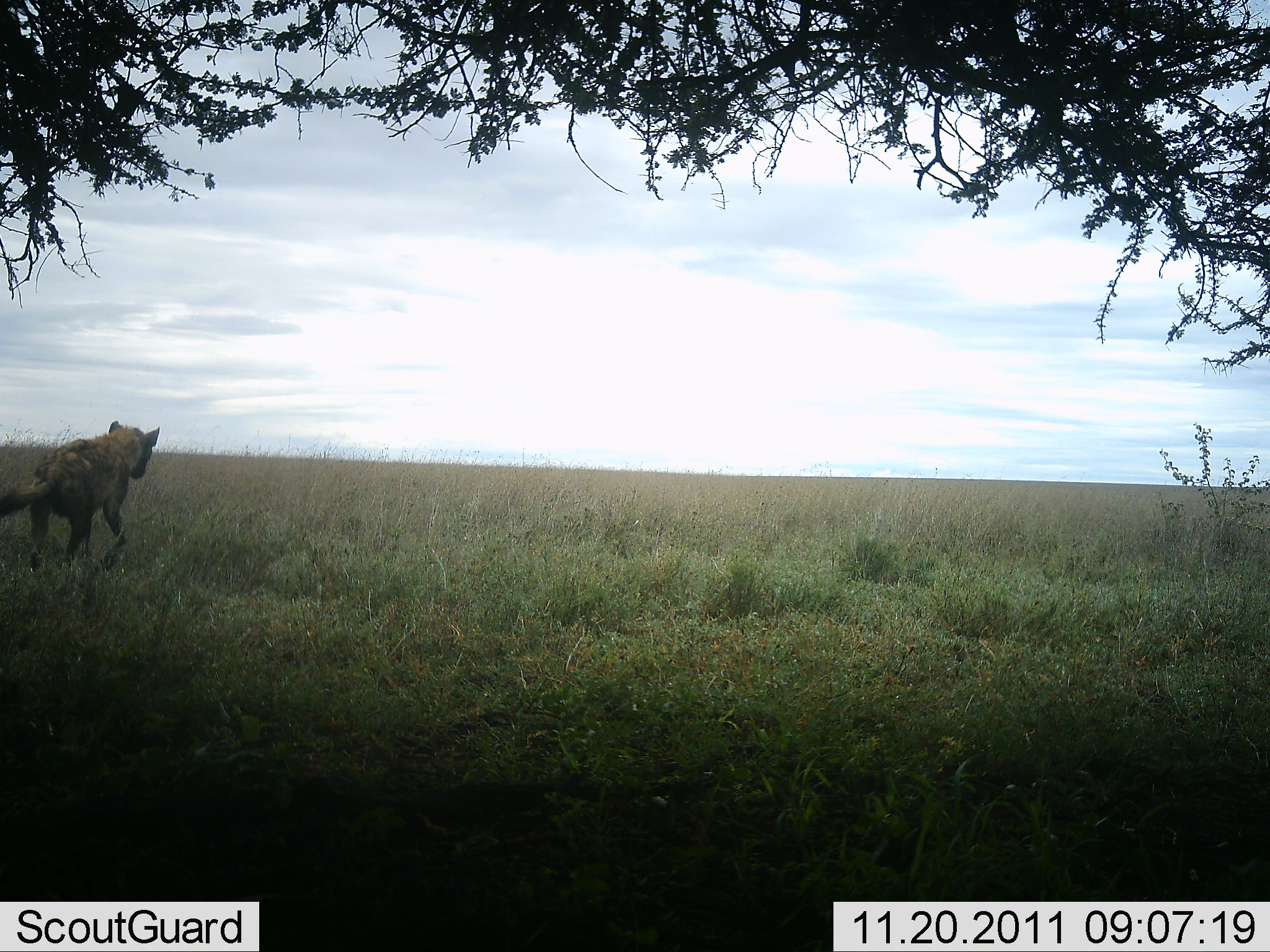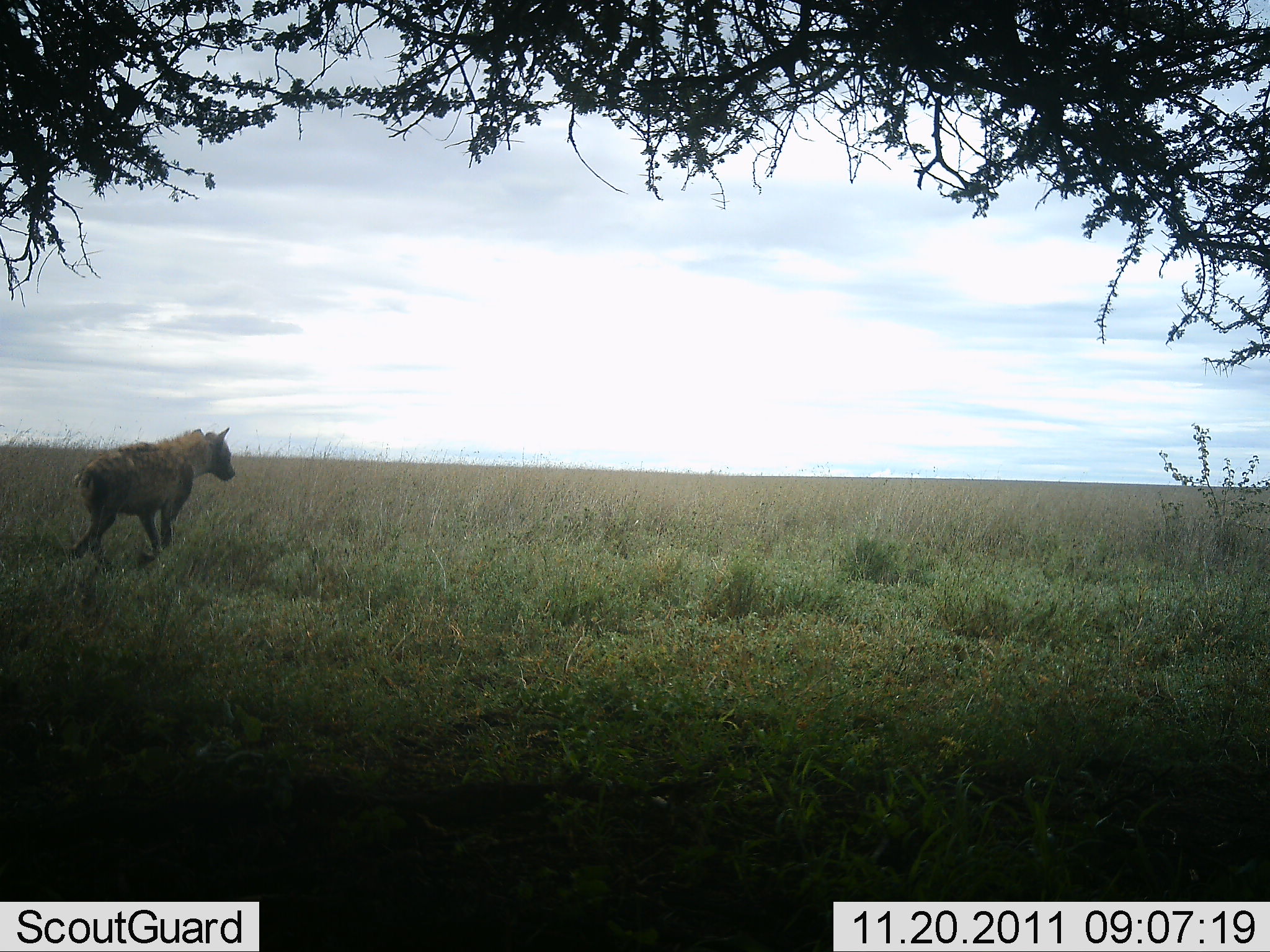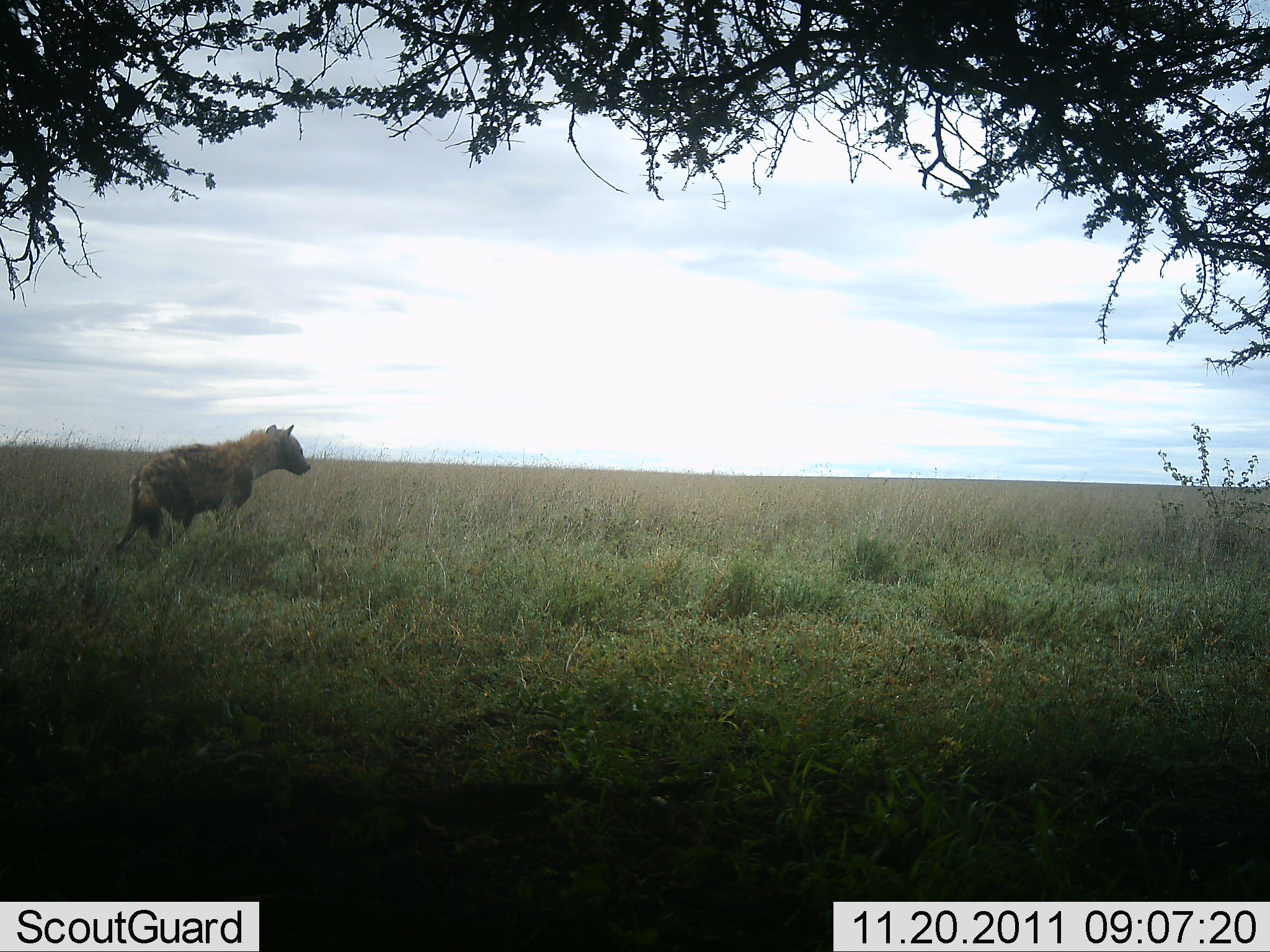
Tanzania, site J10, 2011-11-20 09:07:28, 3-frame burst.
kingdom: Animalia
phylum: Chordata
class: Mammalia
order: Carnivora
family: Hyaenidae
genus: Crocuta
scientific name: Crocuta crocuta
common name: spotted hyena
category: hyenaspotted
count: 1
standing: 0%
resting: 0%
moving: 100%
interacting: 0%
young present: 0%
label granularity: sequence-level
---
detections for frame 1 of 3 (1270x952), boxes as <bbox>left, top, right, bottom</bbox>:
animal: <bbox>2, 423, 166, 570</bbox>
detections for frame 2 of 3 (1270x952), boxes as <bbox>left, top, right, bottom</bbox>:
animal: <bbox>65, 425, 237, 570</bbox>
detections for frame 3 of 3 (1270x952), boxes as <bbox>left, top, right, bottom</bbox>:
animal: <bbox>112, 423, 310, 554</bbox>